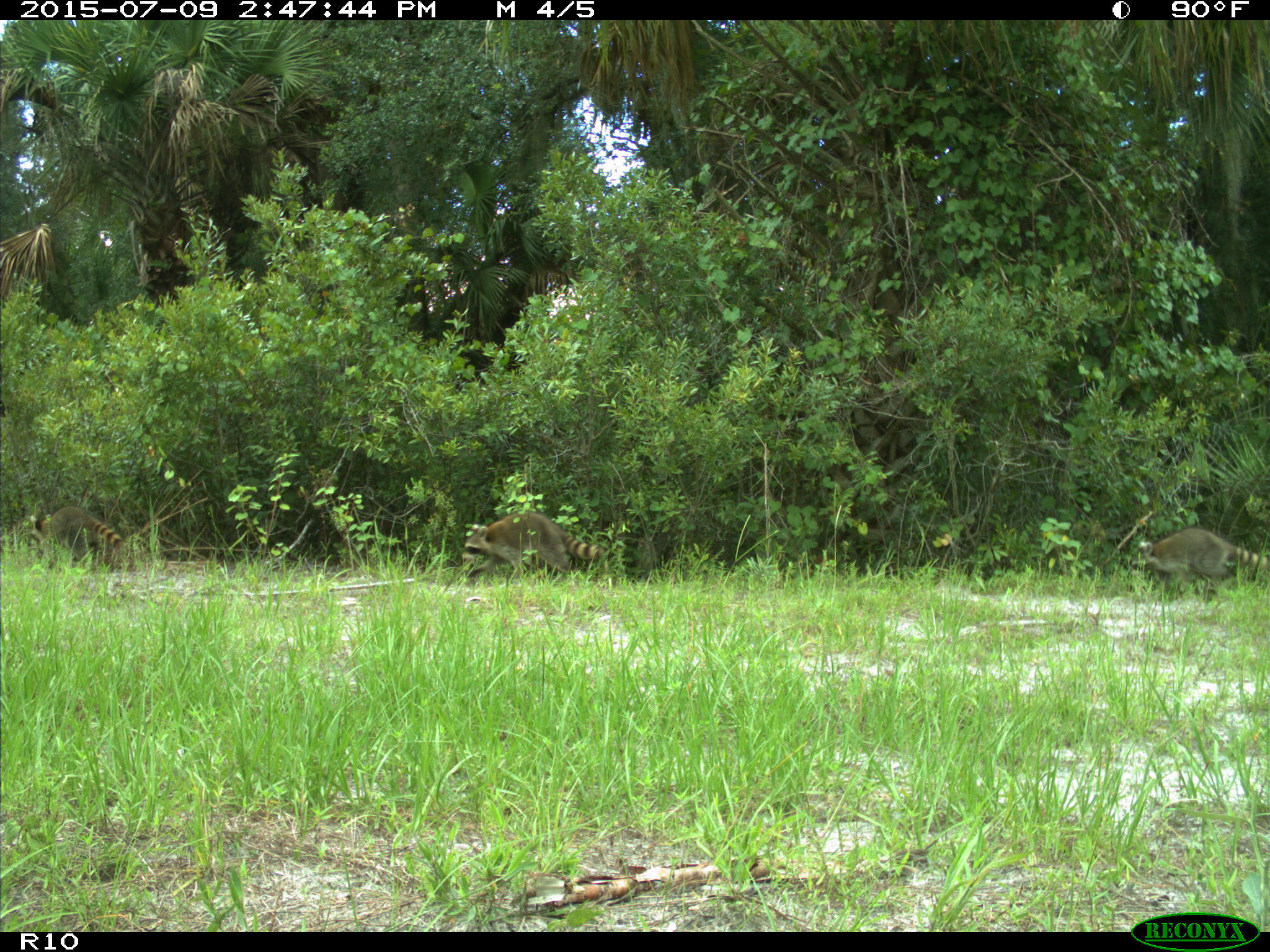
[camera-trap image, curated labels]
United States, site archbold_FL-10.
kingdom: Animalia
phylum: Chordata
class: Mammalia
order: Carnivora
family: Procyonidae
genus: Procyon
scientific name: Procyon lotor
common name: common raccoon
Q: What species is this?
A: Procyon lotor (common raccoon).